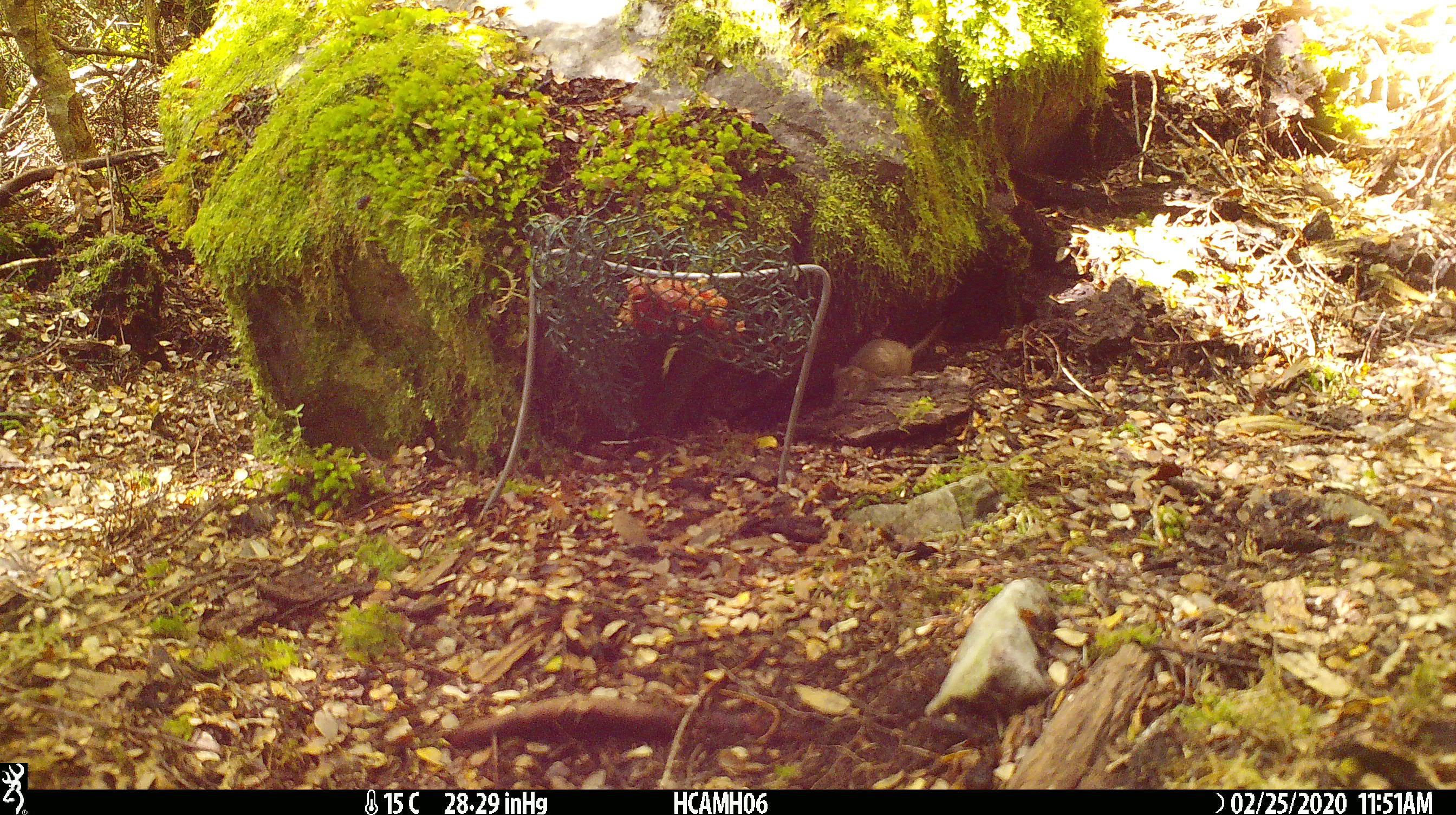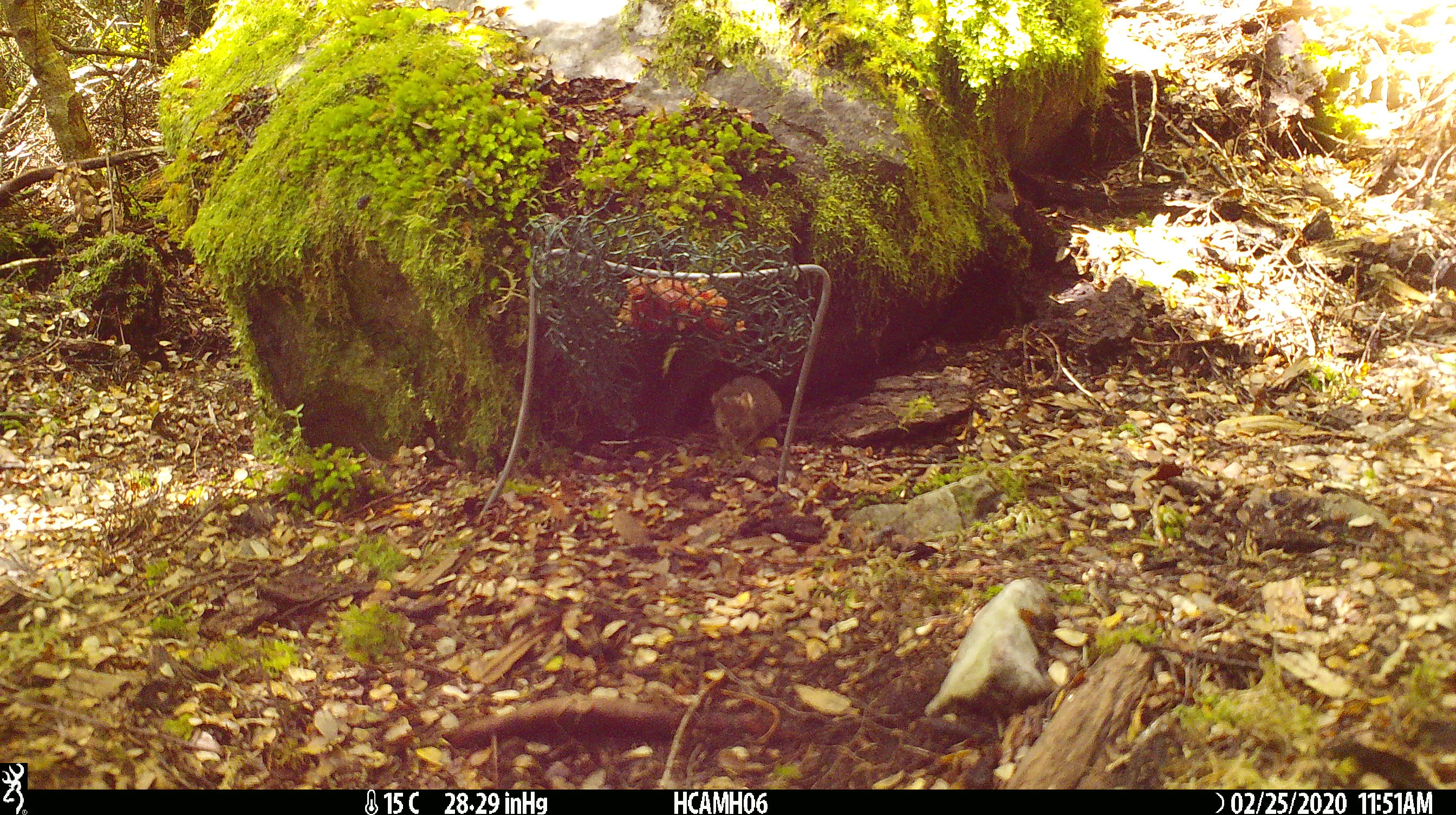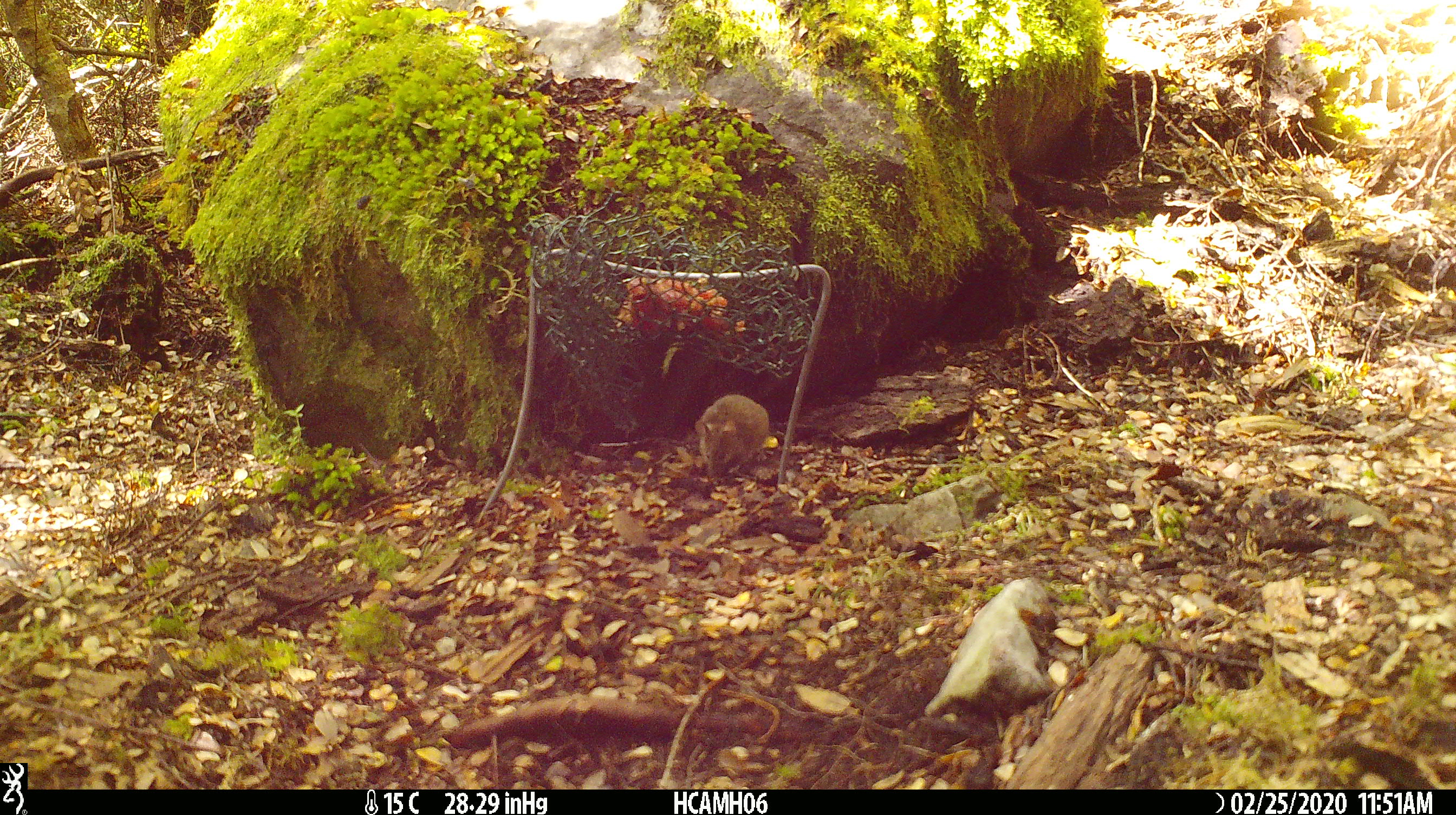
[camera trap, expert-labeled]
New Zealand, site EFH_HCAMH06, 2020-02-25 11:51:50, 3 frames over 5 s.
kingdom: Animalia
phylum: Chordata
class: Mammalia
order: Rodentia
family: Muridae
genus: Mus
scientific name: Mus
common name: mouse